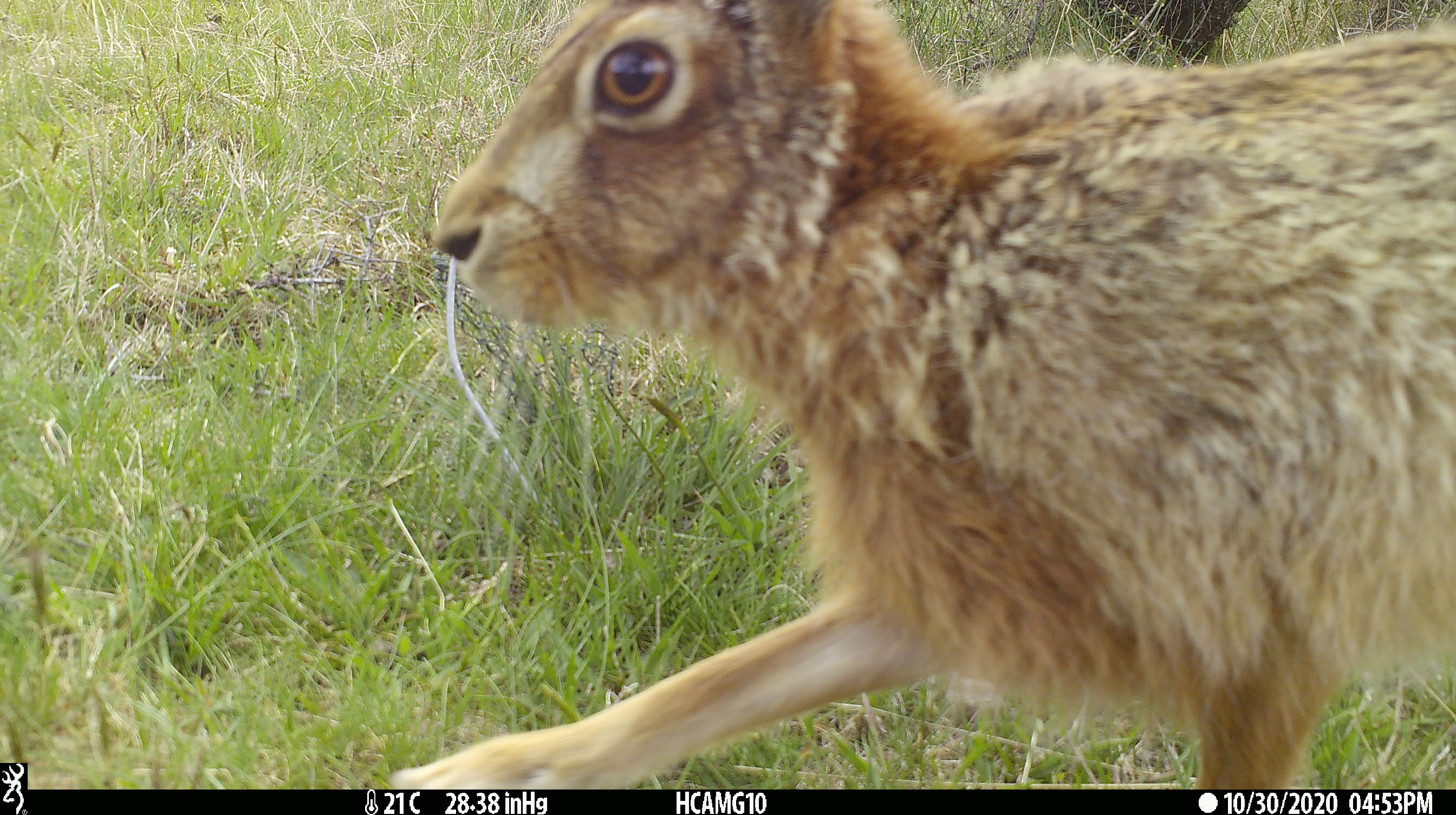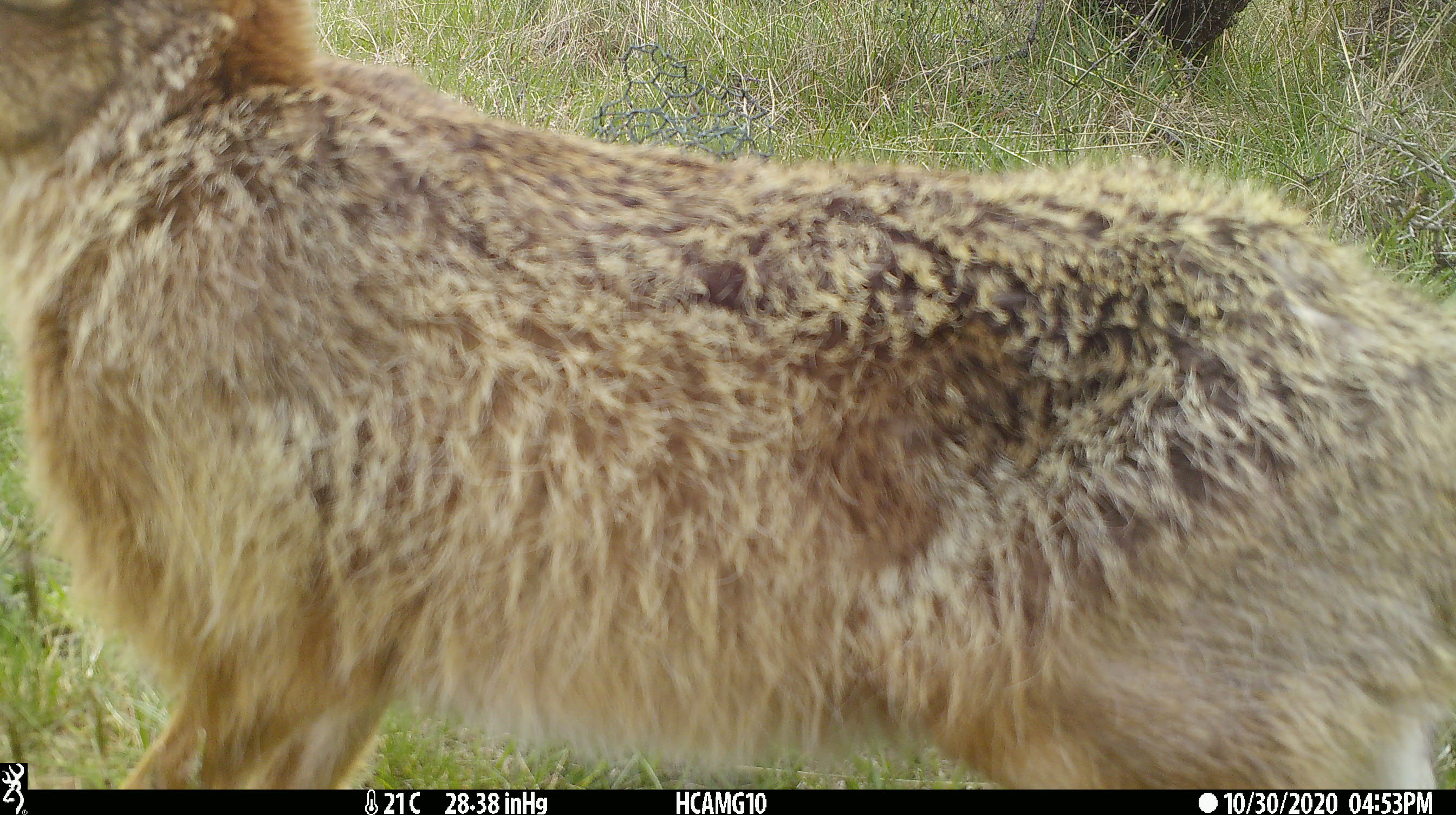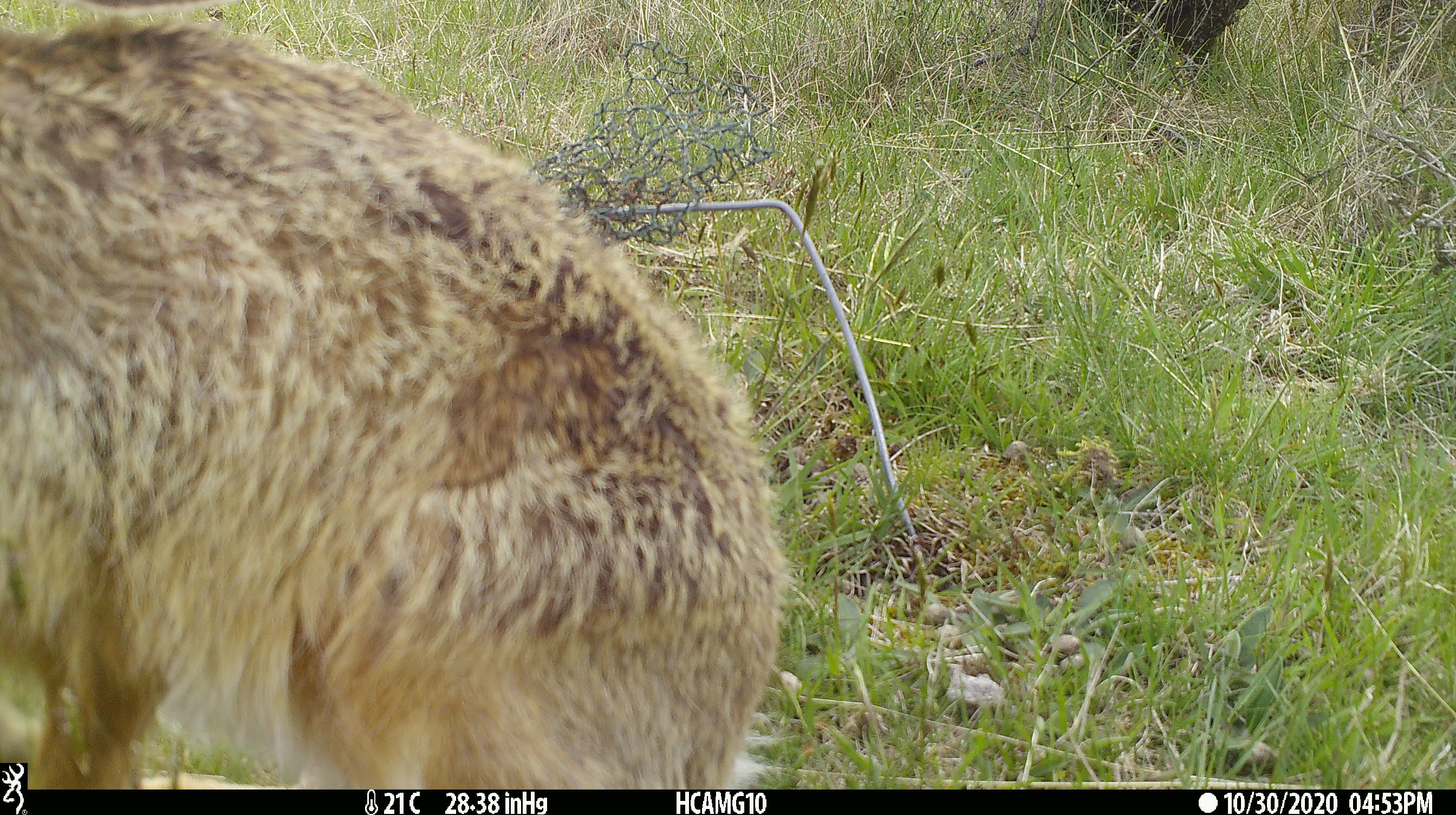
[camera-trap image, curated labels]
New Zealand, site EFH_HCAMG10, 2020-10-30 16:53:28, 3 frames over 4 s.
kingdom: Animalia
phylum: Chordata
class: Mammalia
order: Lagomorpha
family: Leporidae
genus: Lepus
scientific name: Lepus europaeus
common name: brown hare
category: hare